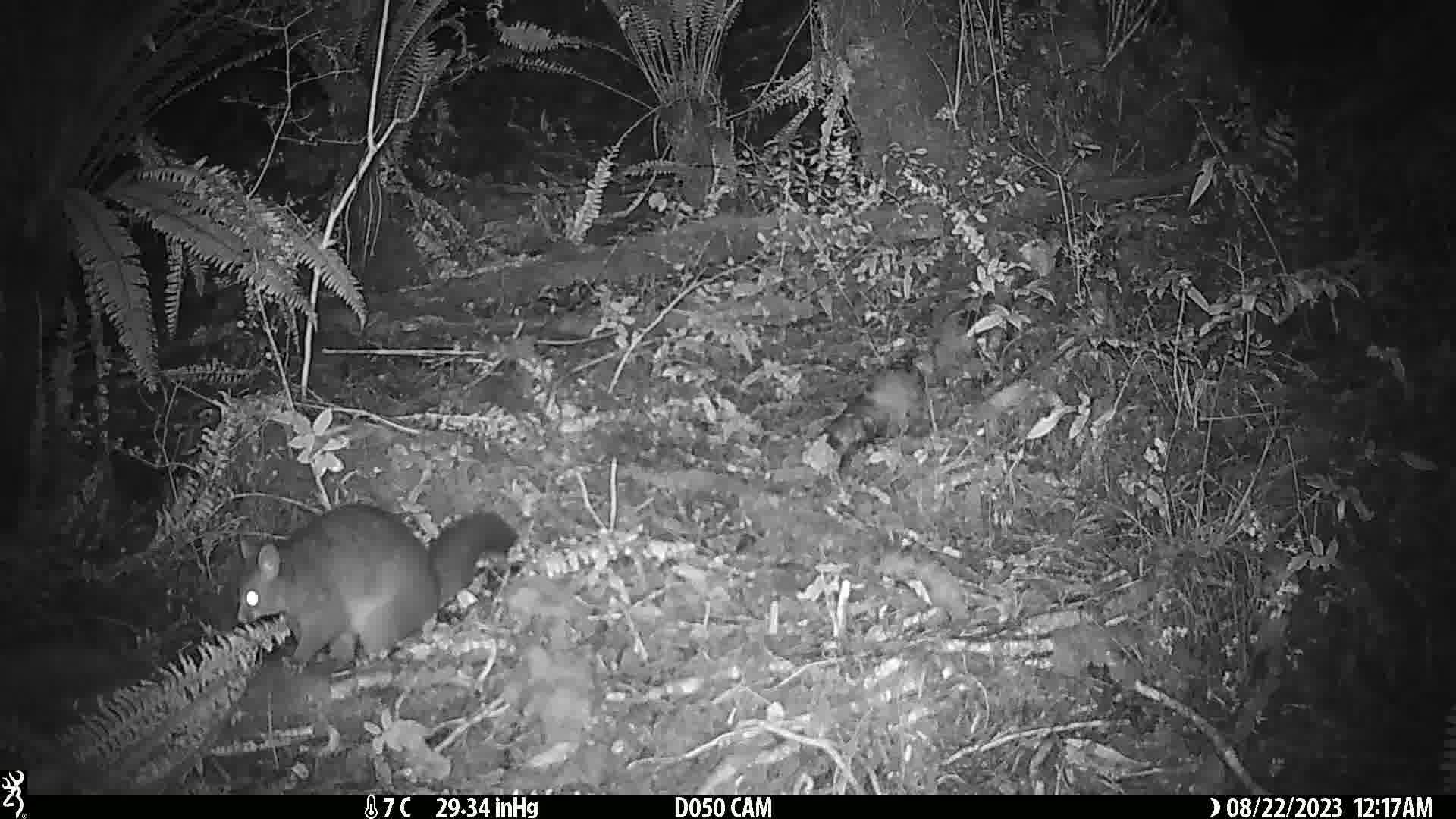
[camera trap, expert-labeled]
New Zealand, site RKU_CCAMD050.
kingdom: Animalia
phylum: Chordata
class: Mammalia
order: Diprotodontia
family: Phalangeridae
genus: Trichosurus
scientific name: Trichosurus vulpecula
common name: common brushtail possum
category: possum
Possum (common brushtail possum) (Trichosurus vulpecula).